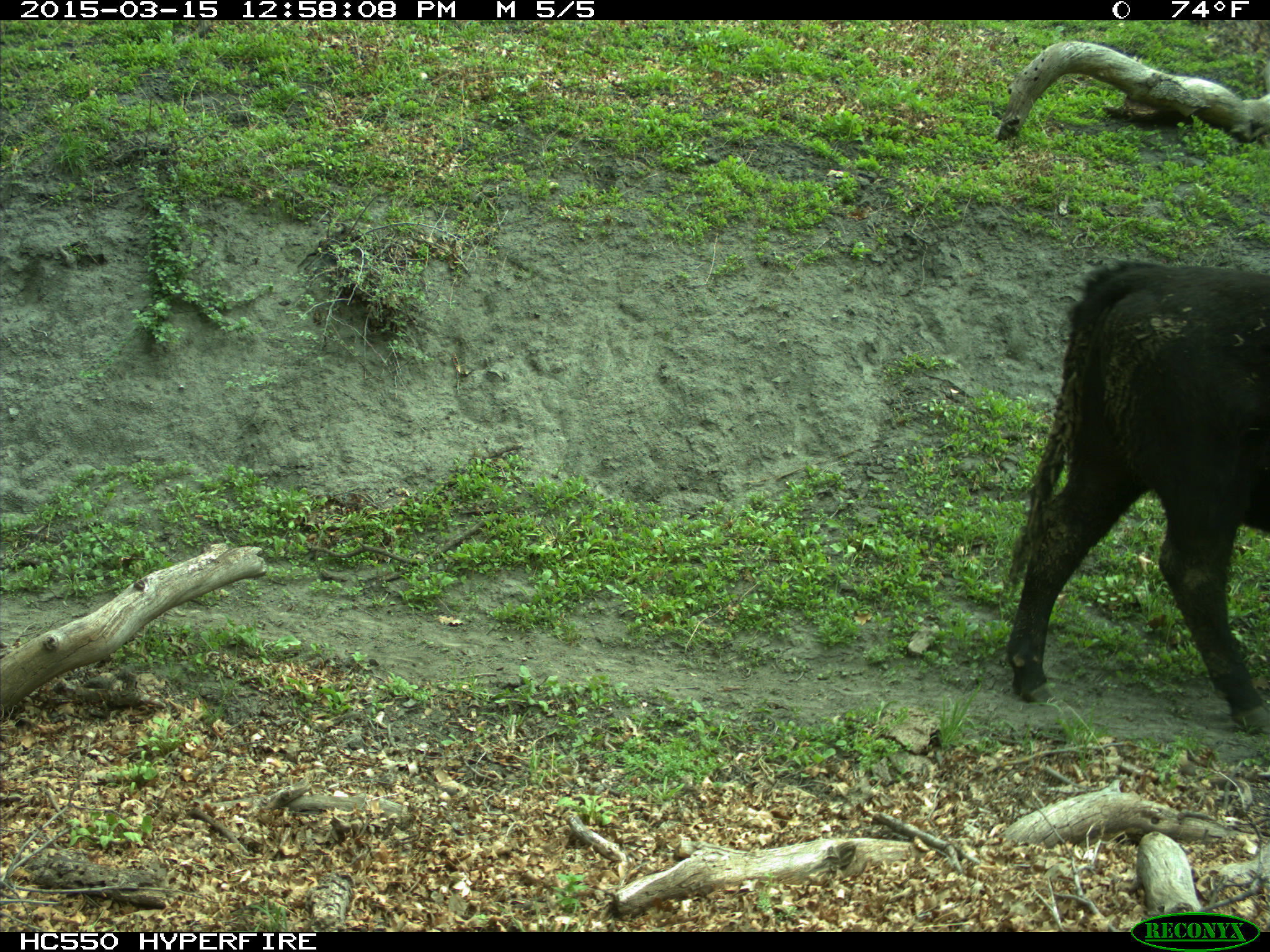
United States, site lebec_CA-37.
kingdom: Animalia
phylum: Chordata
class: Mammalia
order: Artiodactyla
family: Bovidae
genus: Bos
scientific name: Bos taurus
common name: domestic cow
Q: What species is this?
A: Bos taurus (domestic cow).